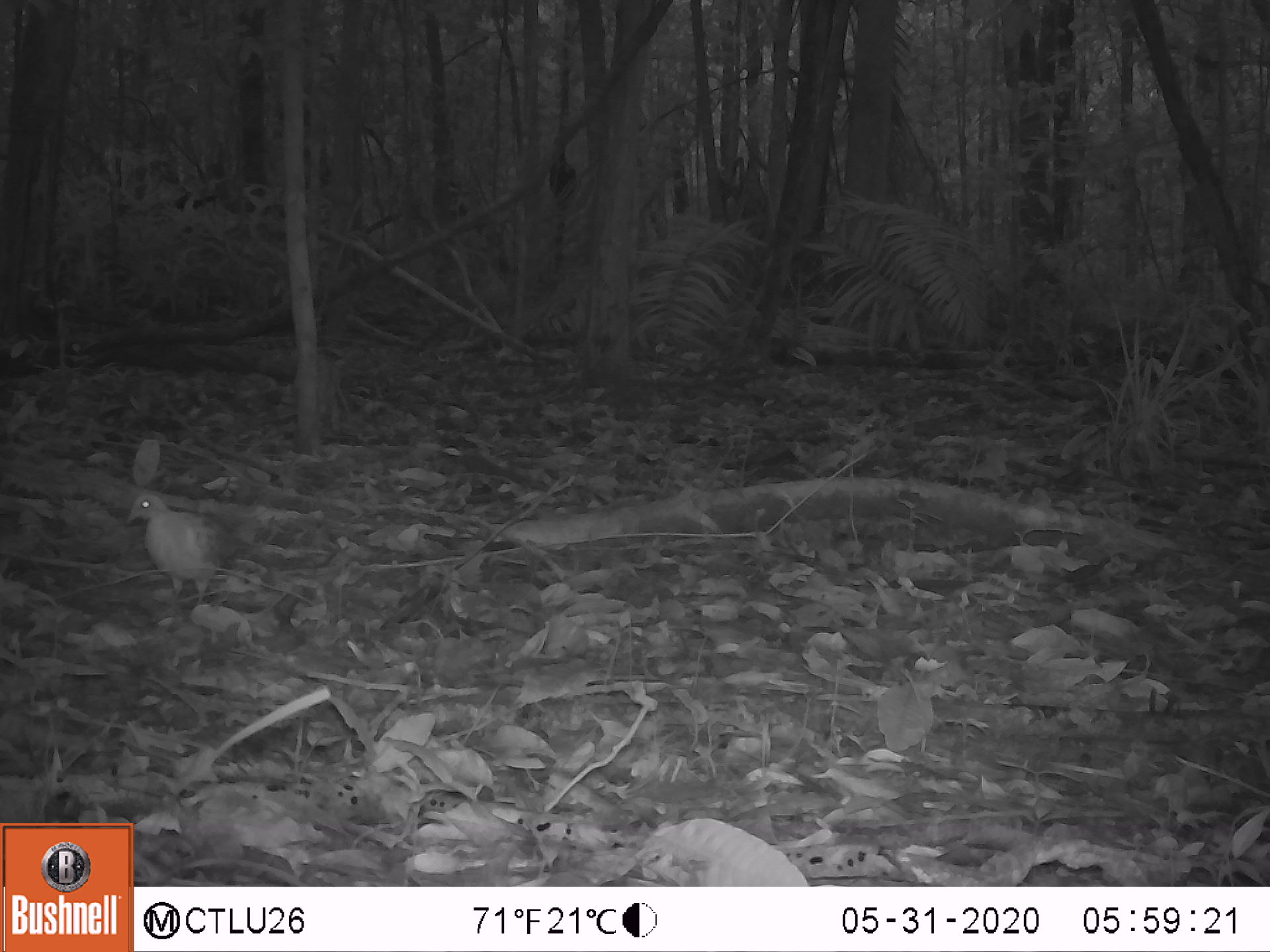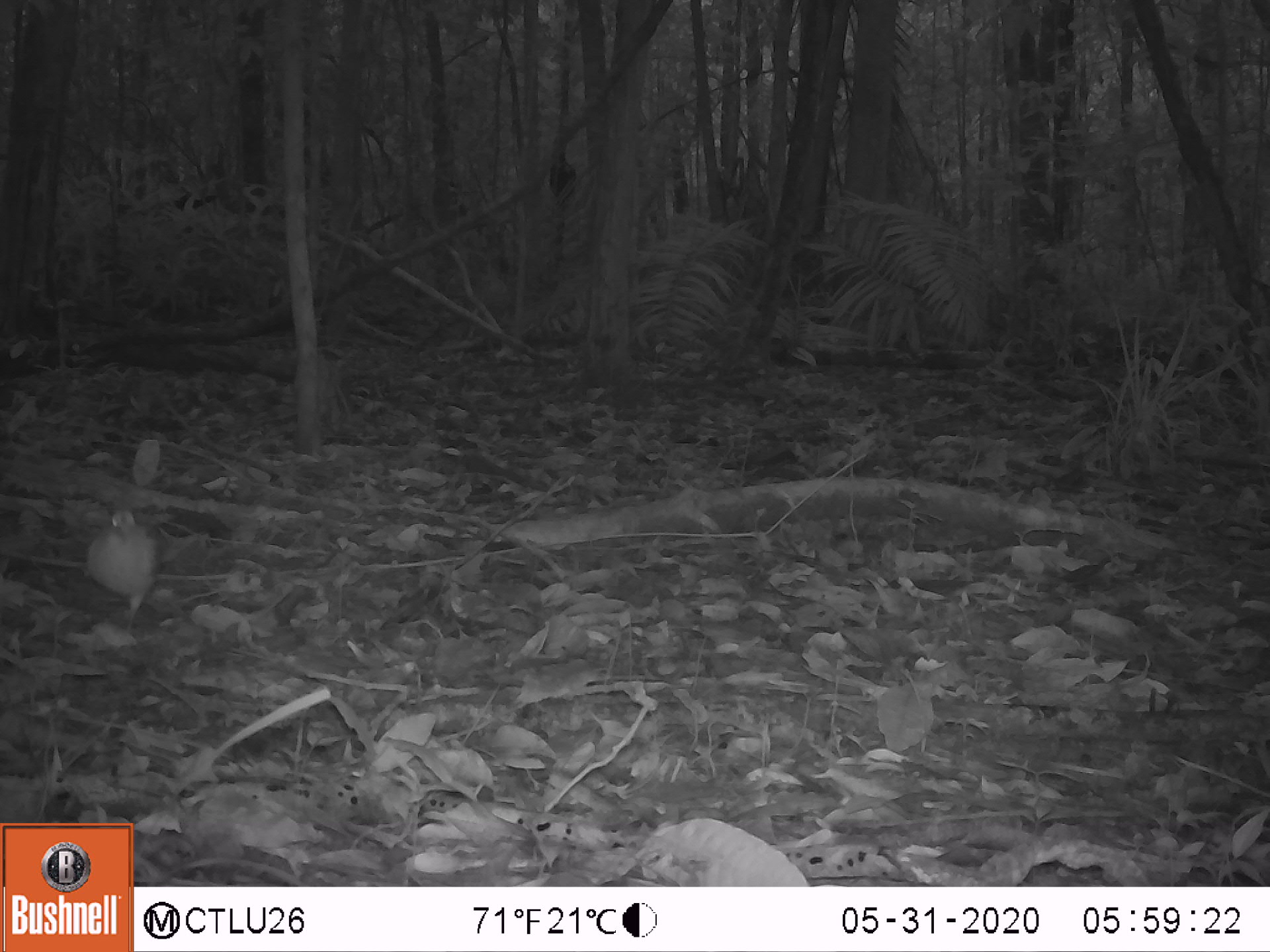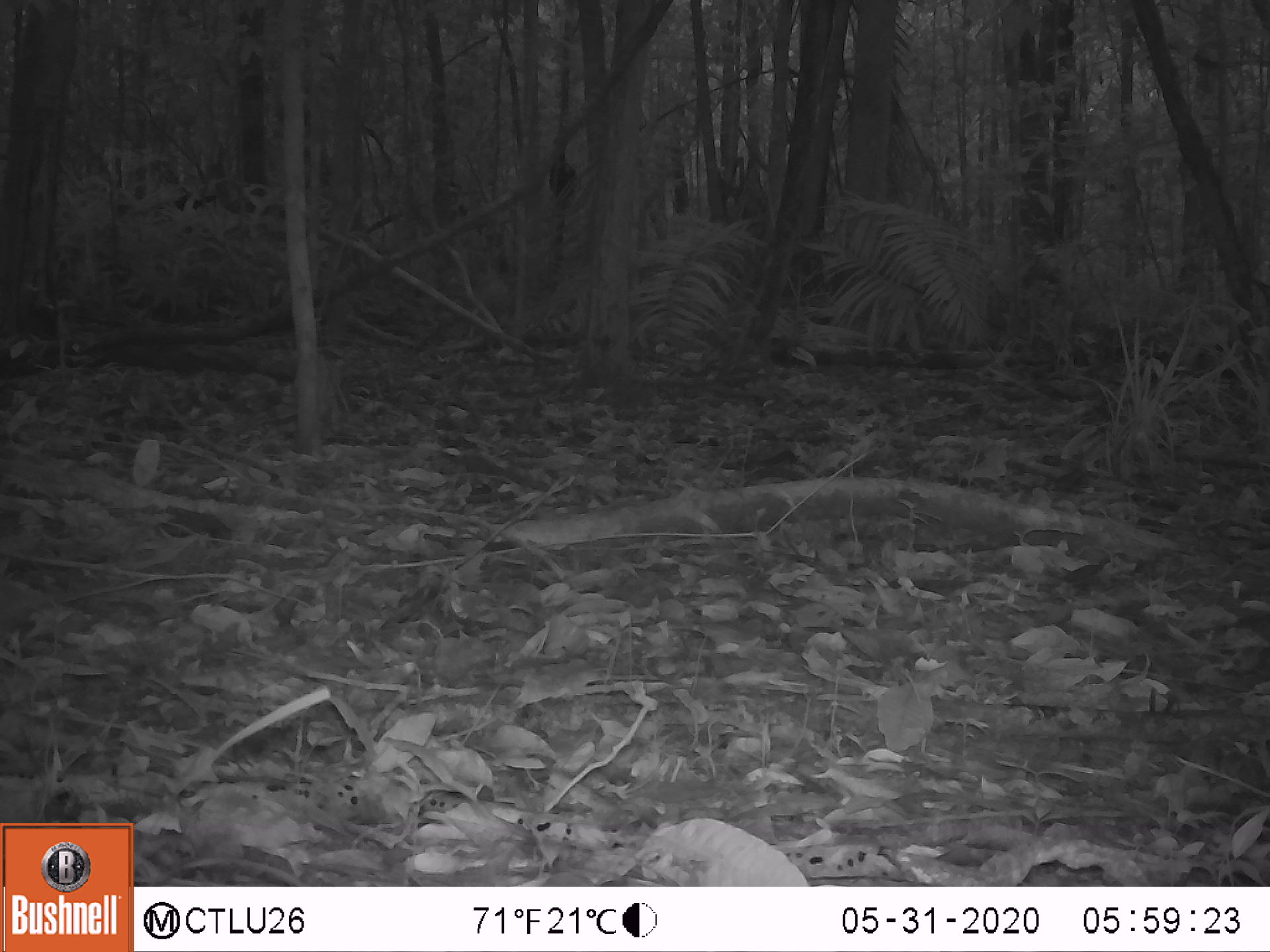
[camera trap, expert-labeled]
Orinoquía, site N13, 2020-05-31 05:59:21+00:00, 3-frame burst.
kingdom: Animalia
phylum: Chordata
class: Aves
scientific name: Aves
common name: bird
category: unknown bird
Unknown bird (bird) (Aves).